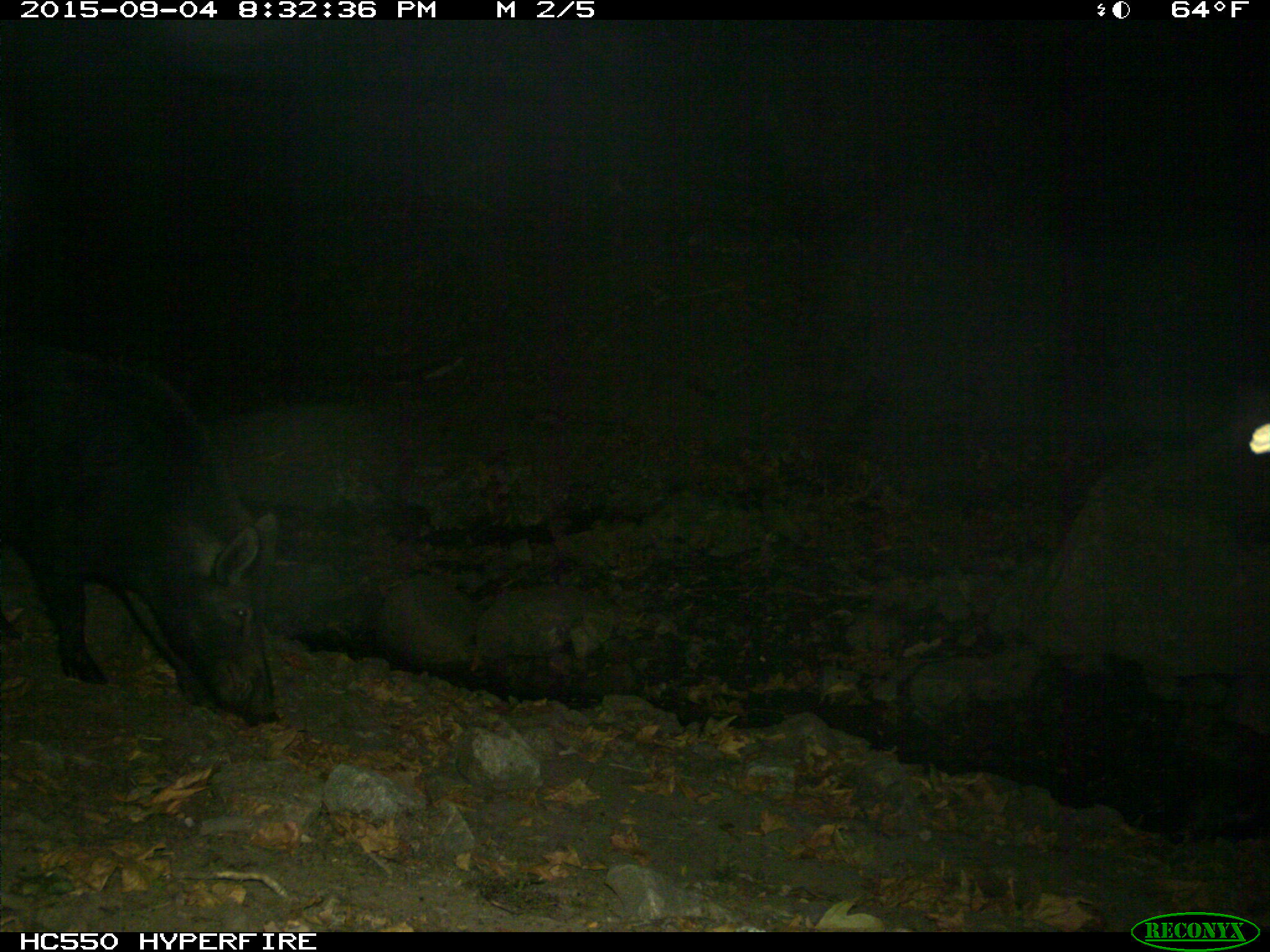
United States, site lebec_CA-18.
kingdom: Animalia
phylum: Chordata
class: Mammalia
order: Artiodactyla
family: Suidae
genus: Sus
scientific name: Sus scrofa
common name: wild boar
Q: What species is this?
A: Sus scrofa (wild boar).